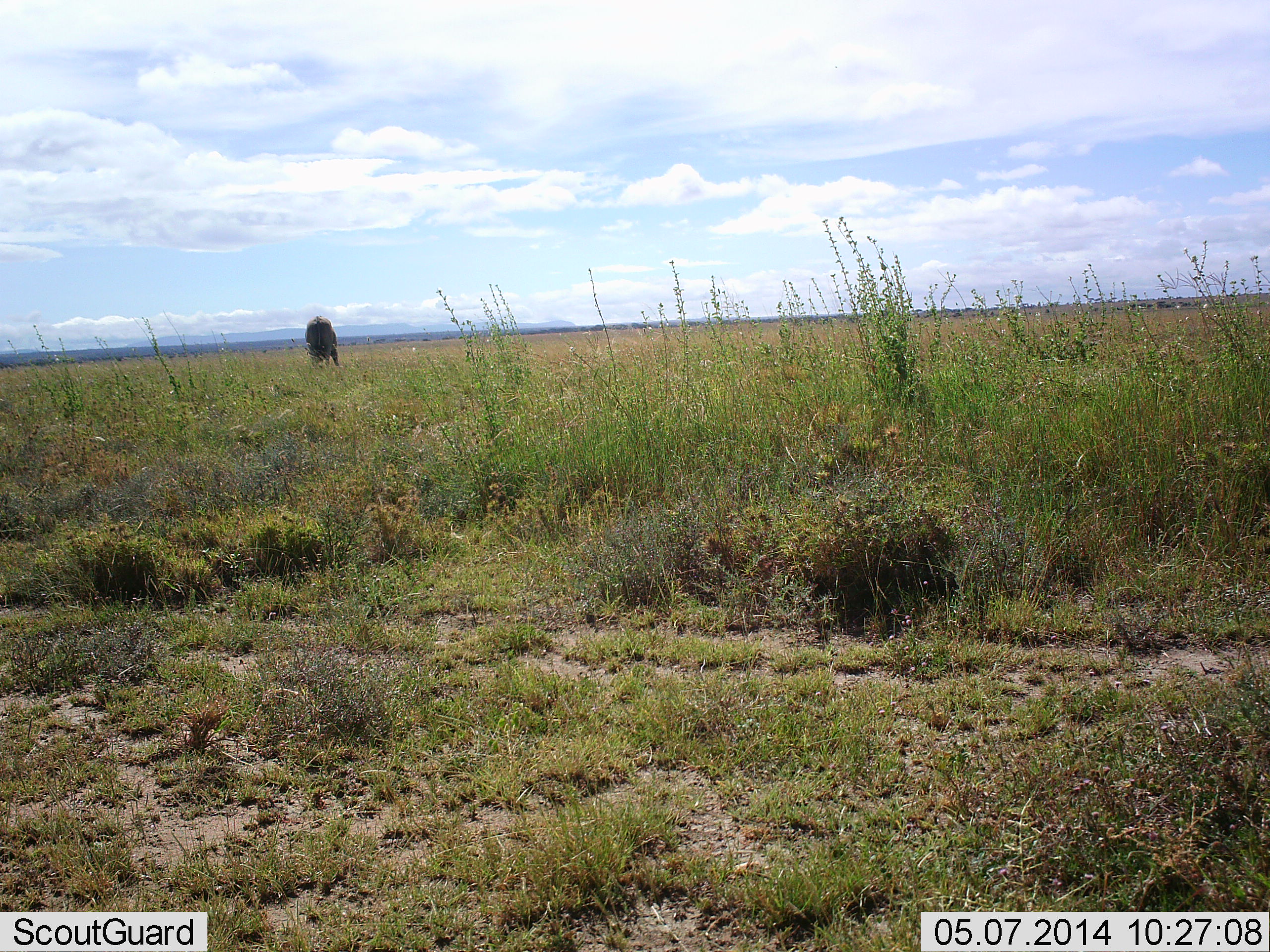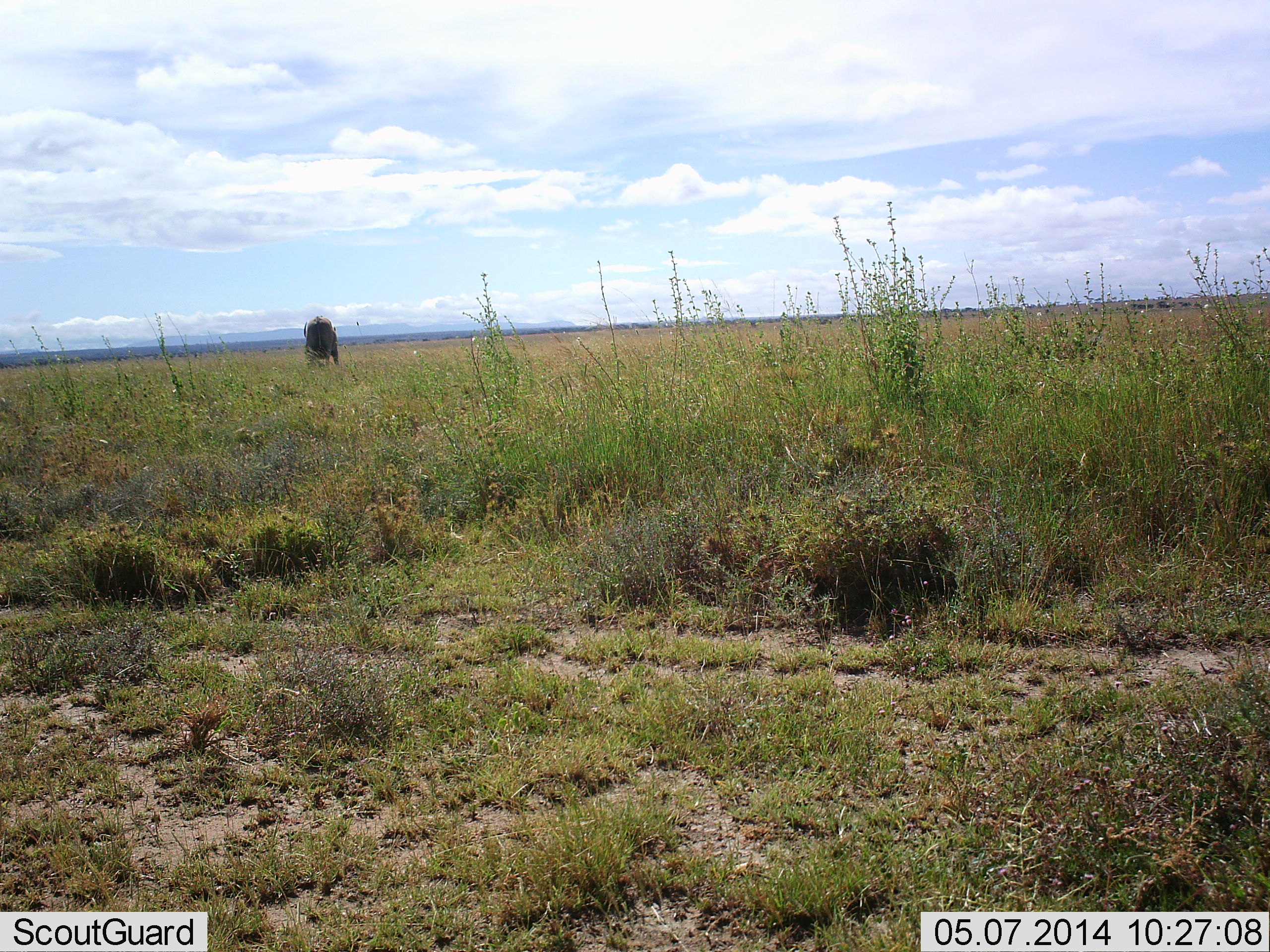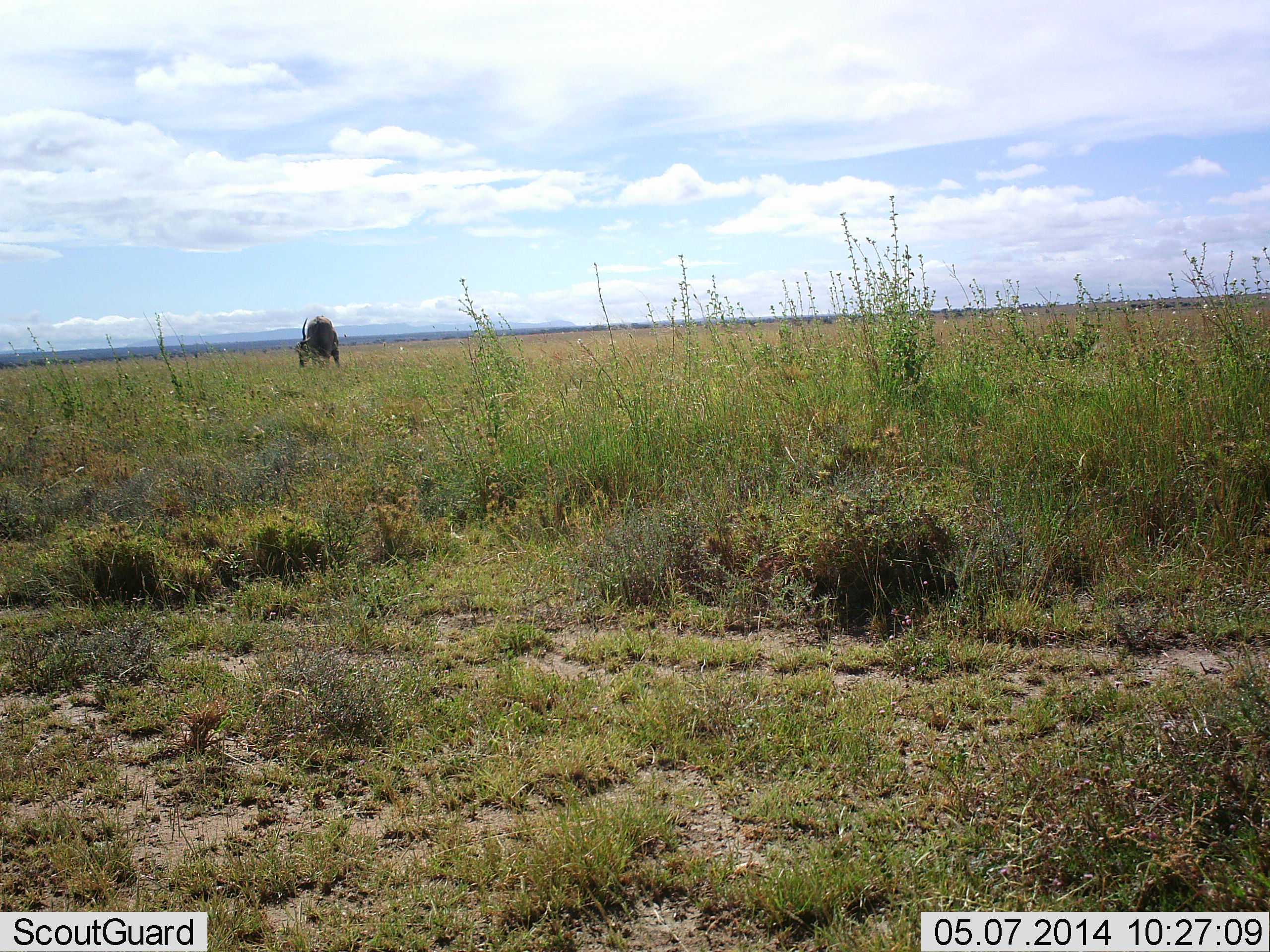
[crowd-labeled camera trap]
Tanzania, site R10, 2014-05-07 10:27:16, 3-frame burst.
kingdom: Animalia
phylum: Chordata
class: Mammalia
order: Artiodactyla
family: Bovidae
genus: Tragelaphus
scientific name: Tragelaphus oryx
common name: eland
Eland (Tragelaphus oryx), count 1. Behavior (volunteer vote fractions): standing 11%, resting 0%, moving 0%, interacting 0%. Young present (vote fraction): 0%. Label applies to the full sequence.